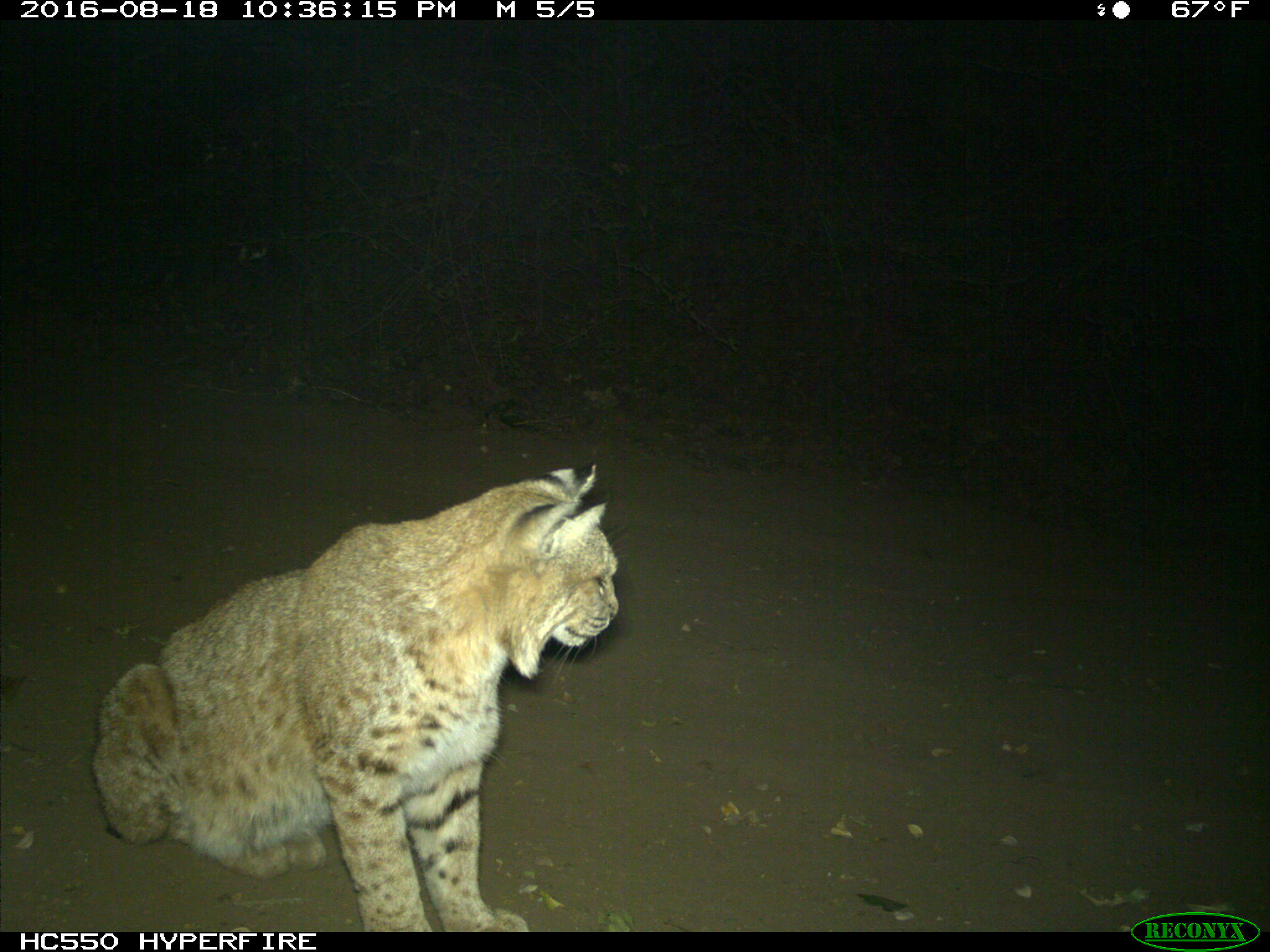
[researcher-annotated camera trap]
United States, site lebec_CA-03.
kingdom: Animalia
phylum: Chordata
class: Mammalia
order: Carnivora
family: Felidae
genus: Lynx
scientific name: Lynx rufus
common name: bobcat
Lynx rufus (bobcat).